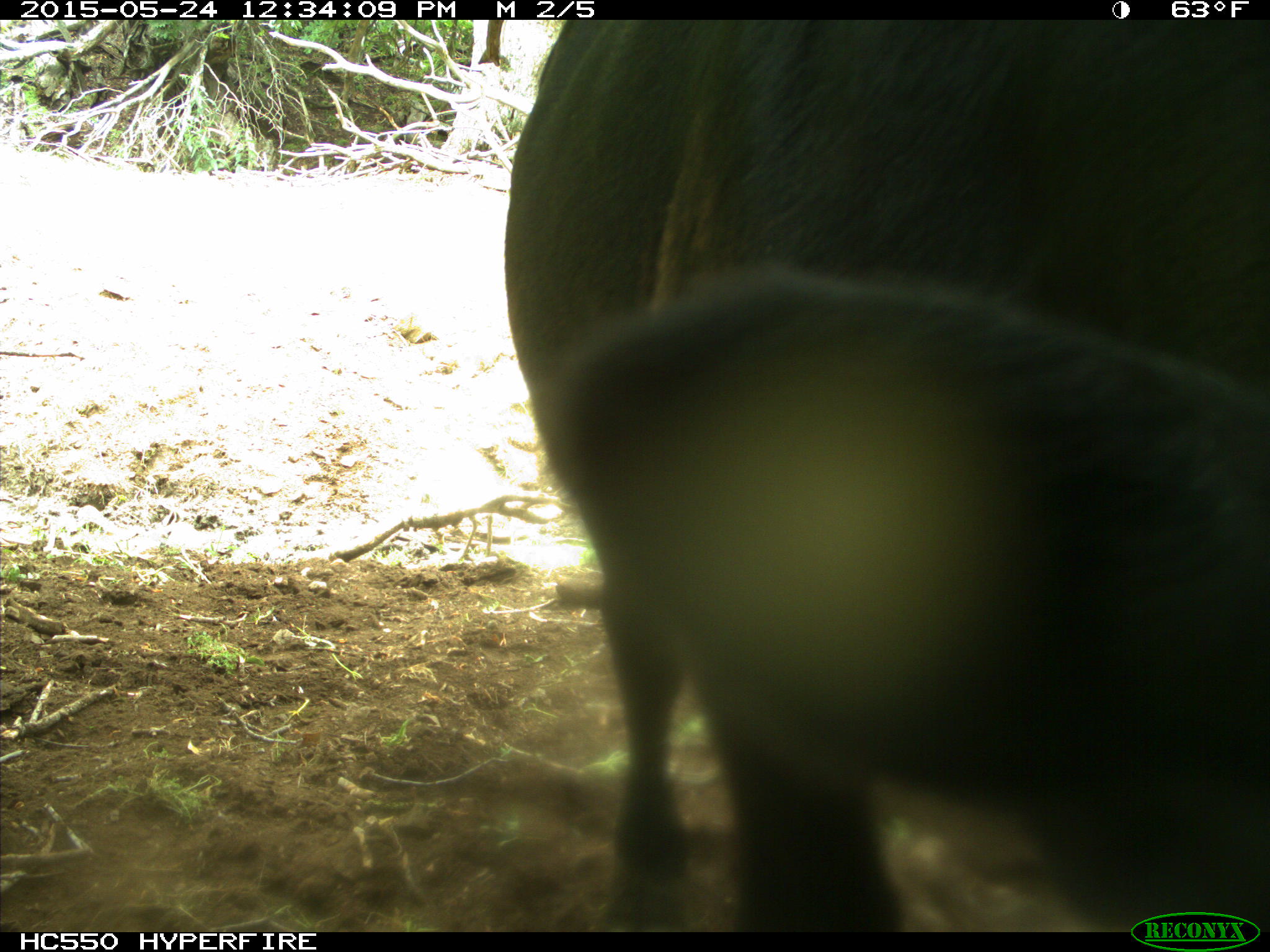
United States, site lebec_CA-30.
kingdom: Animalia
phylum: Chordata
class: Mammalia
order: Artiodactyla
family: Bovidae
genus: Bos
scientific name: Bos taurus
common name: domestic cow